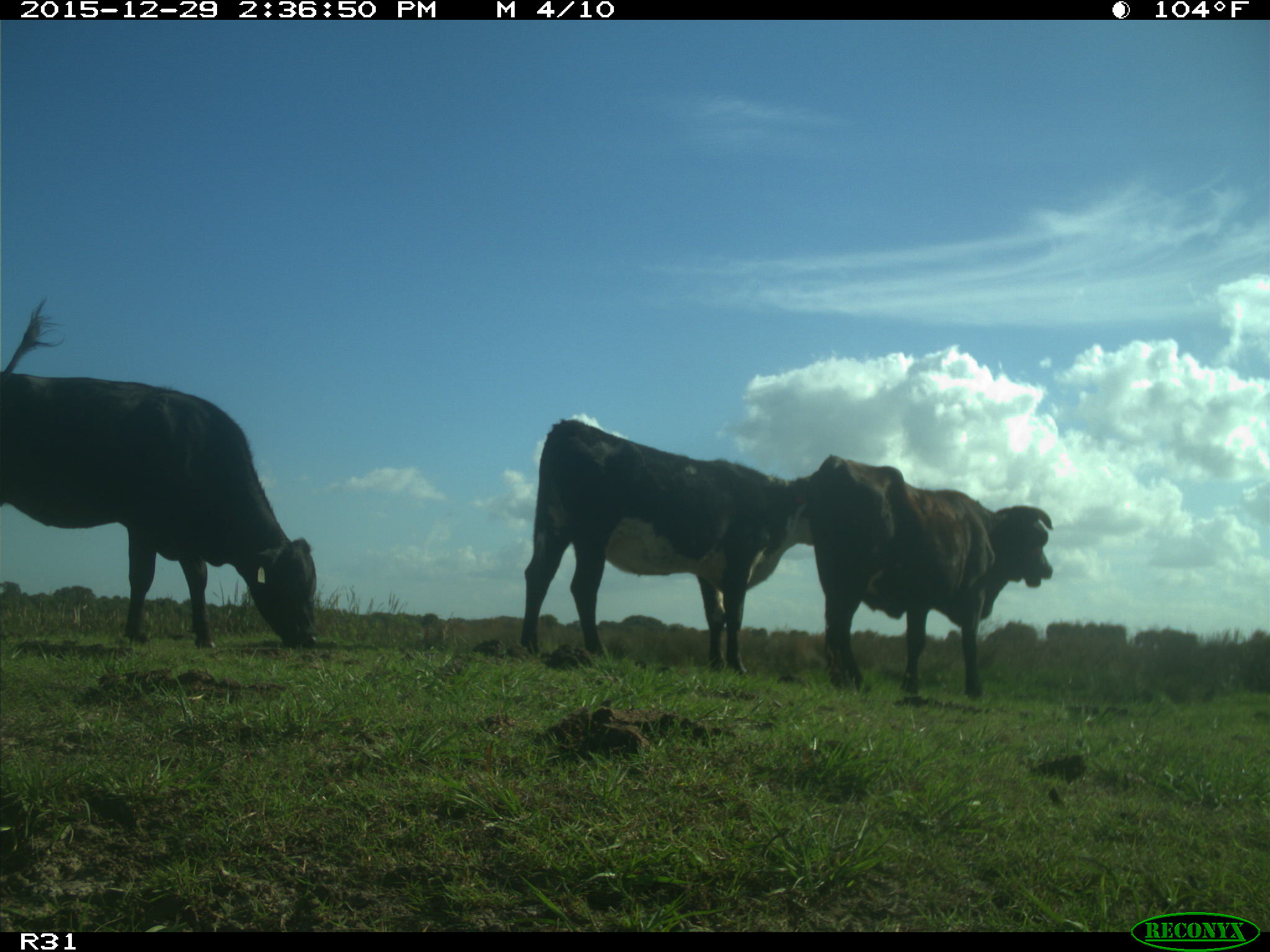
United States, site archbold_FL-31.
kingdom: Animalia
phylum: Chordata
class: Mammalia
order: Artiodactyla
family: Bovidae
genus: Bos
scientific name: Bos taurus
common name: domestic cow